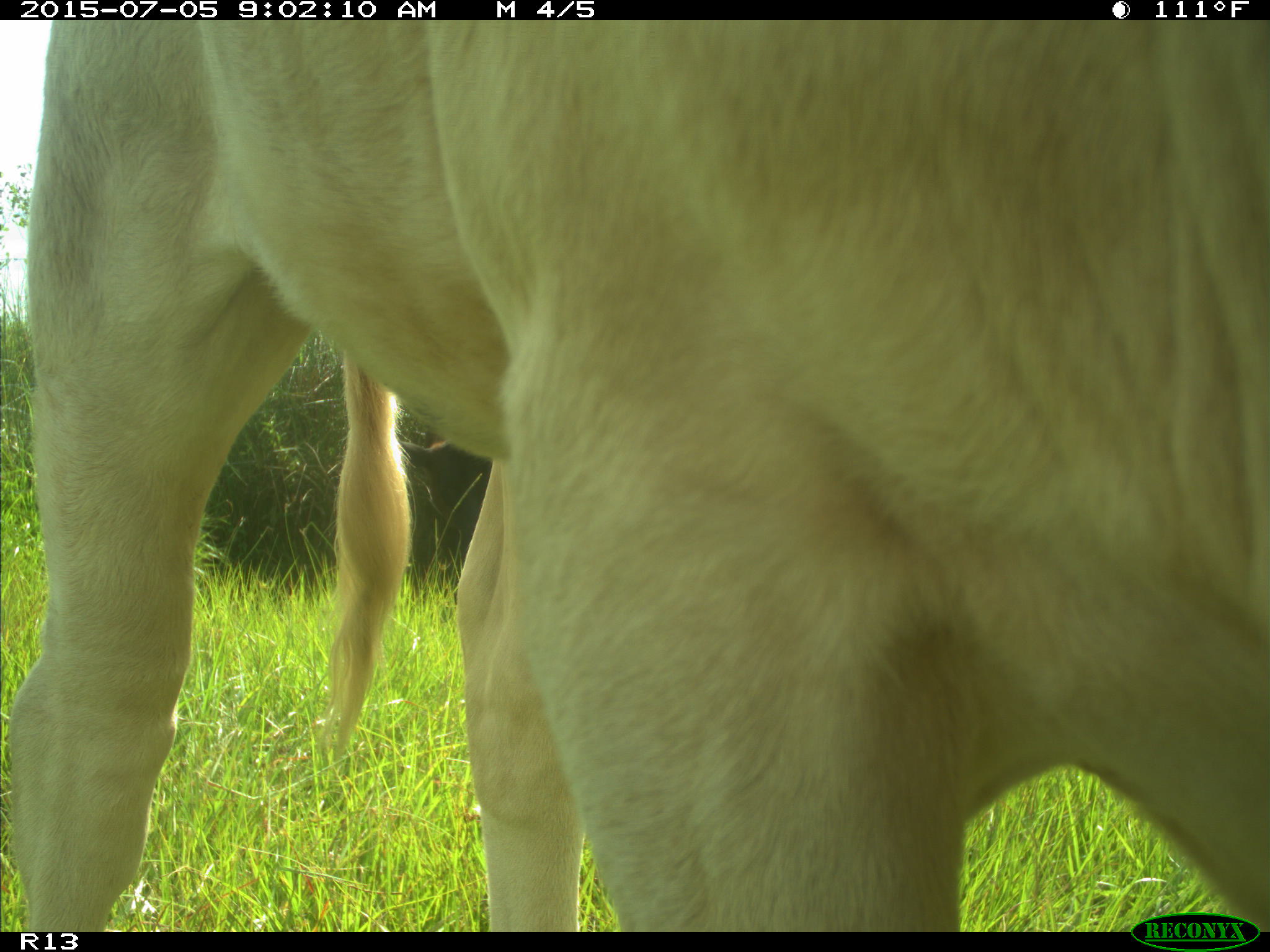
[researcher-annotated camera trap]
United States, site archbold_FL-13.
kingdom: Animalia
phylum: Chordata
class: Mammalia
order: Artiodactyla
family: Bovidae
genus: Bos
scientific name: Bos taurus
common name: domestic cow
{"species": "Bos taurus (domestic cow)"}